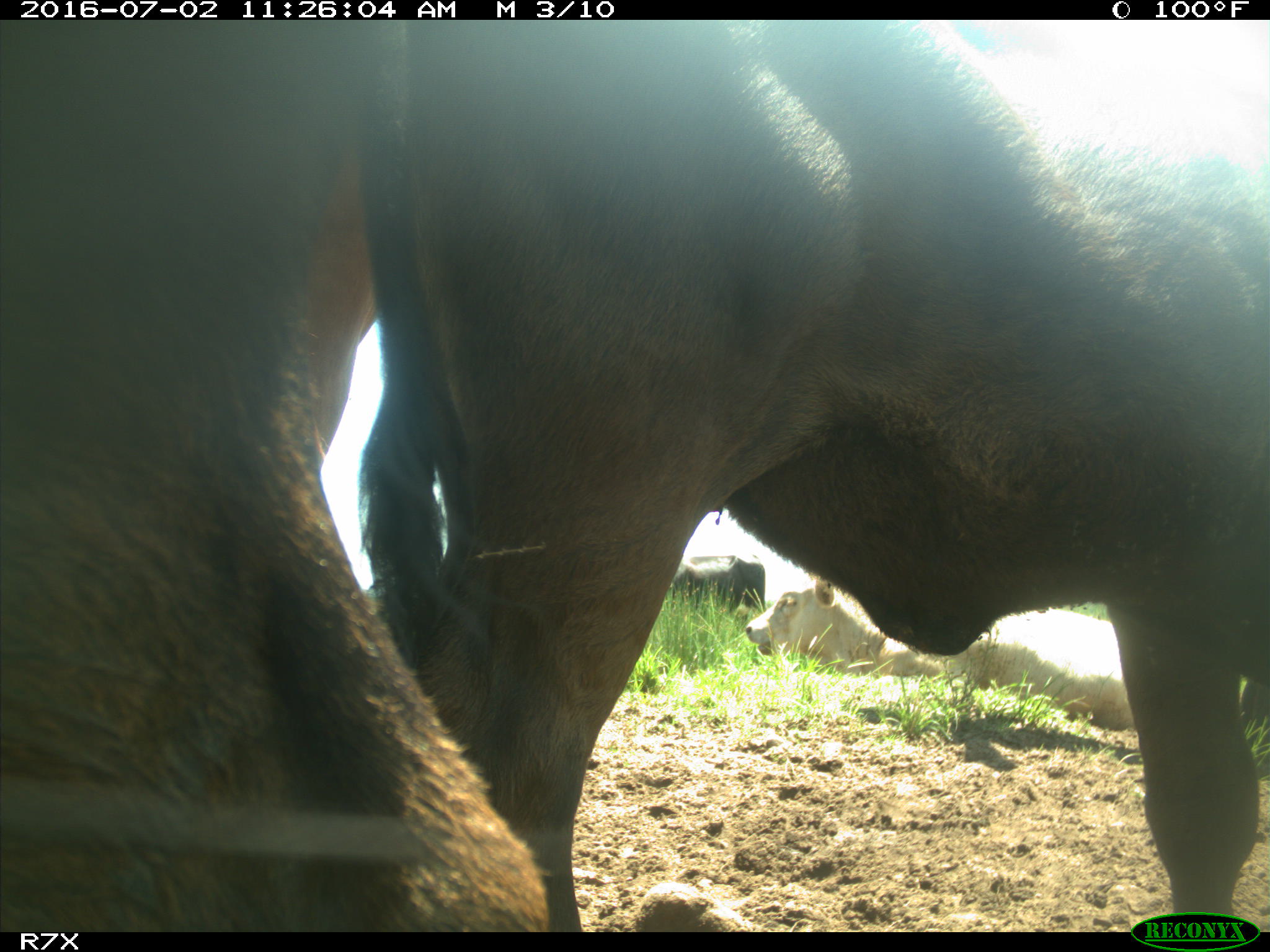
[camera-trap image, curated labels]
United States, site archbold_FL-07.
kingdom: Animalia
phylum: Chordata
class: Mammalia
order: Artiodactyla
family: Bovidae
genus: Bos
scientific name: Bos taurus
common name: domestic cow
Bos taurus (domestic cow).